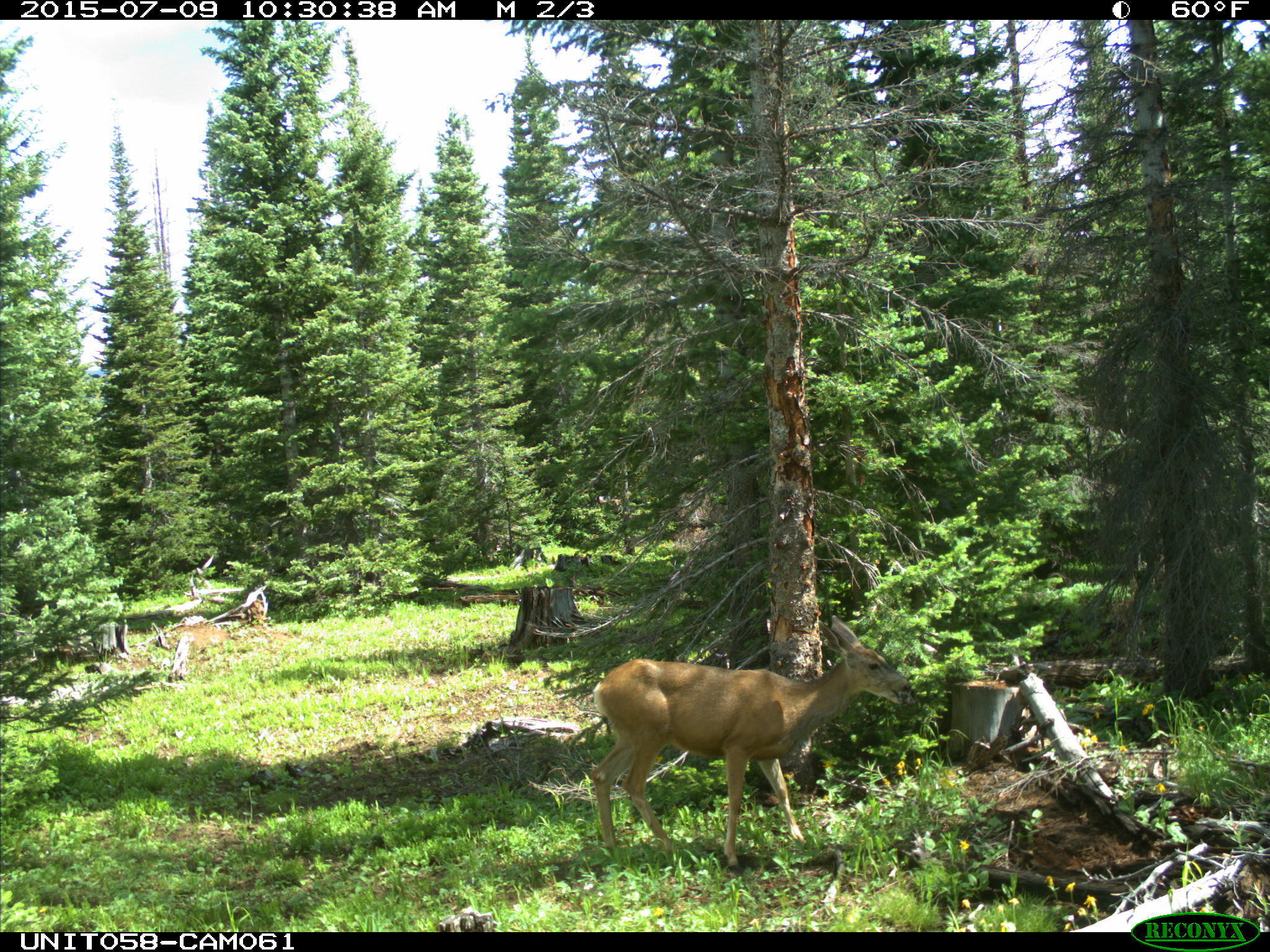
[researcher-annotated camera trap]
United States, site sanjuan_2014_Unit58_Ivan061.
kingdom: Animalia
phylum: Chordata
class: Mammalia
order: Artiodactyla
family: Cervidae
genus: Odocoileus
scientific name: Odocoileus hemionus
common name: mule deer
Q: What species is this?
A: Odocoileus hemionus (mule deer).